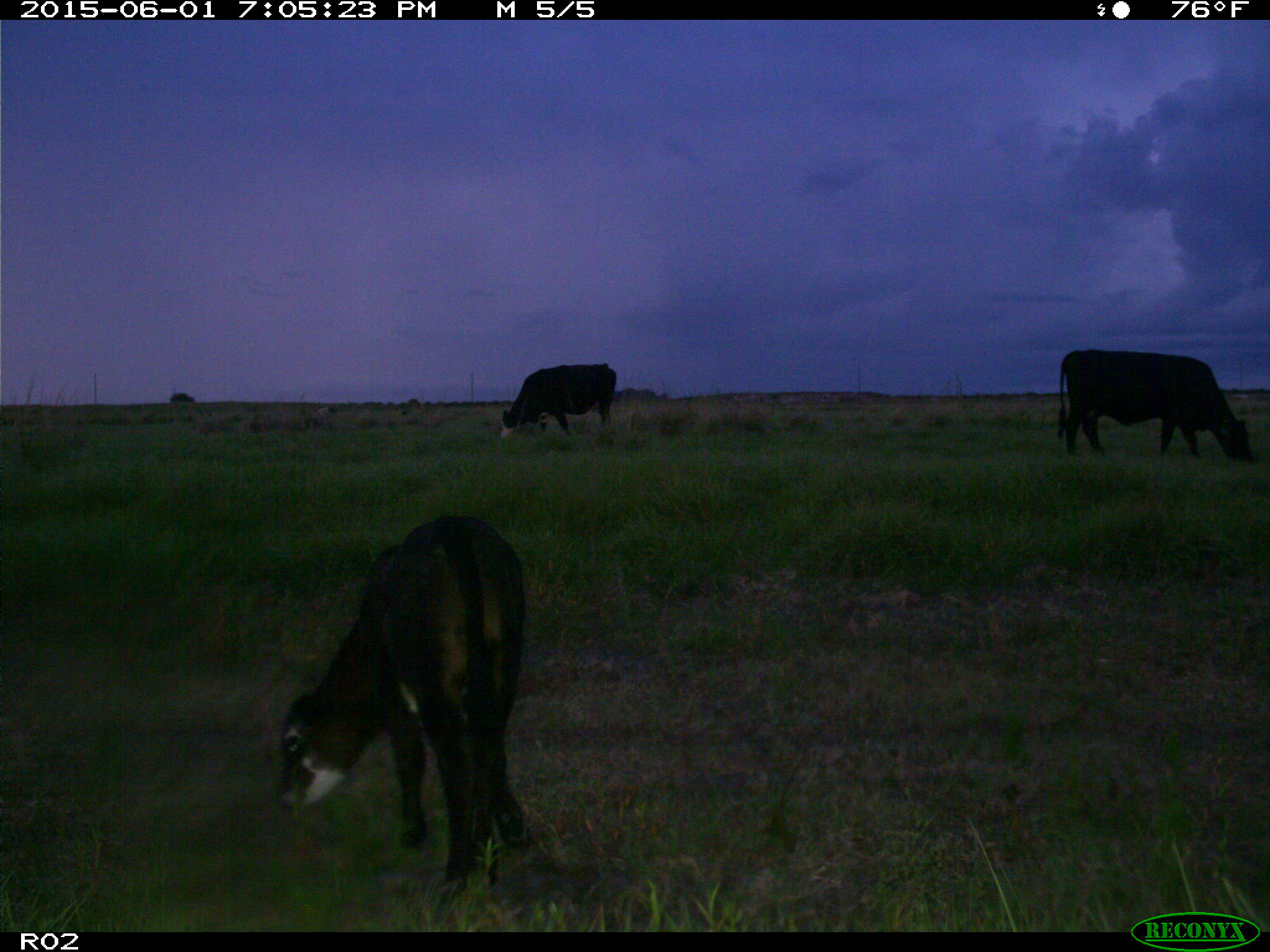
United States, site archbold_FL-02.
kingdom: Animalia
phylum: Chordata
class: Mammalia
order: Artiodactyla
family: Bovidae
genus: Bos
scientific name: Bos taurus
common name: domestic cow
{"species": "Bos taurus (domestic cow)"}